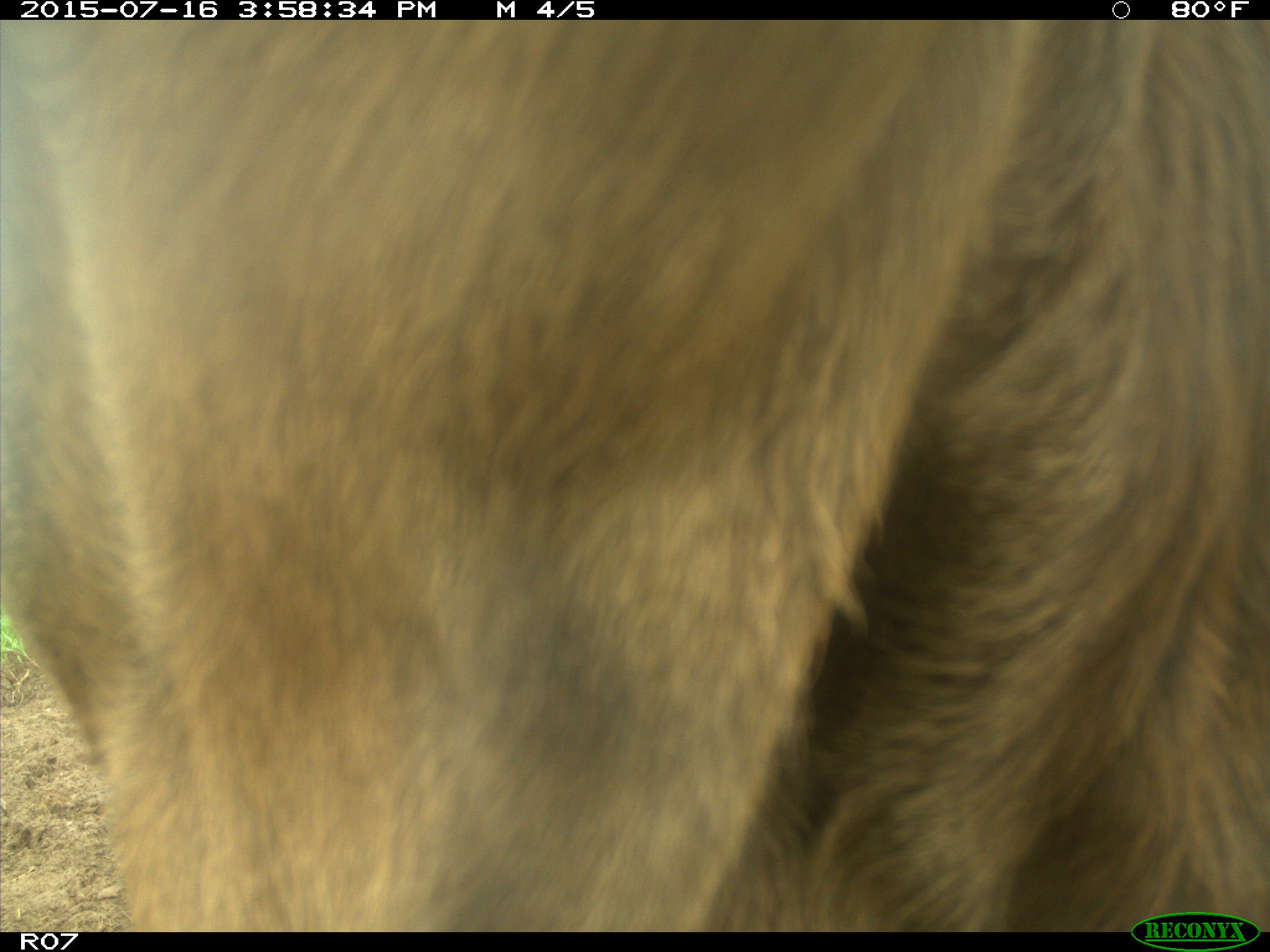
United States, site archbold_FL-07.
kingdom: Animalia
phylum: Chordata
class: Mammalia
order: Artiodactyla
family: Bovidae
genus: Bos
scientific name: Bos taurus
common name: domestic cow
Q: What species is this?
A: Bos taurus (domestic cow).